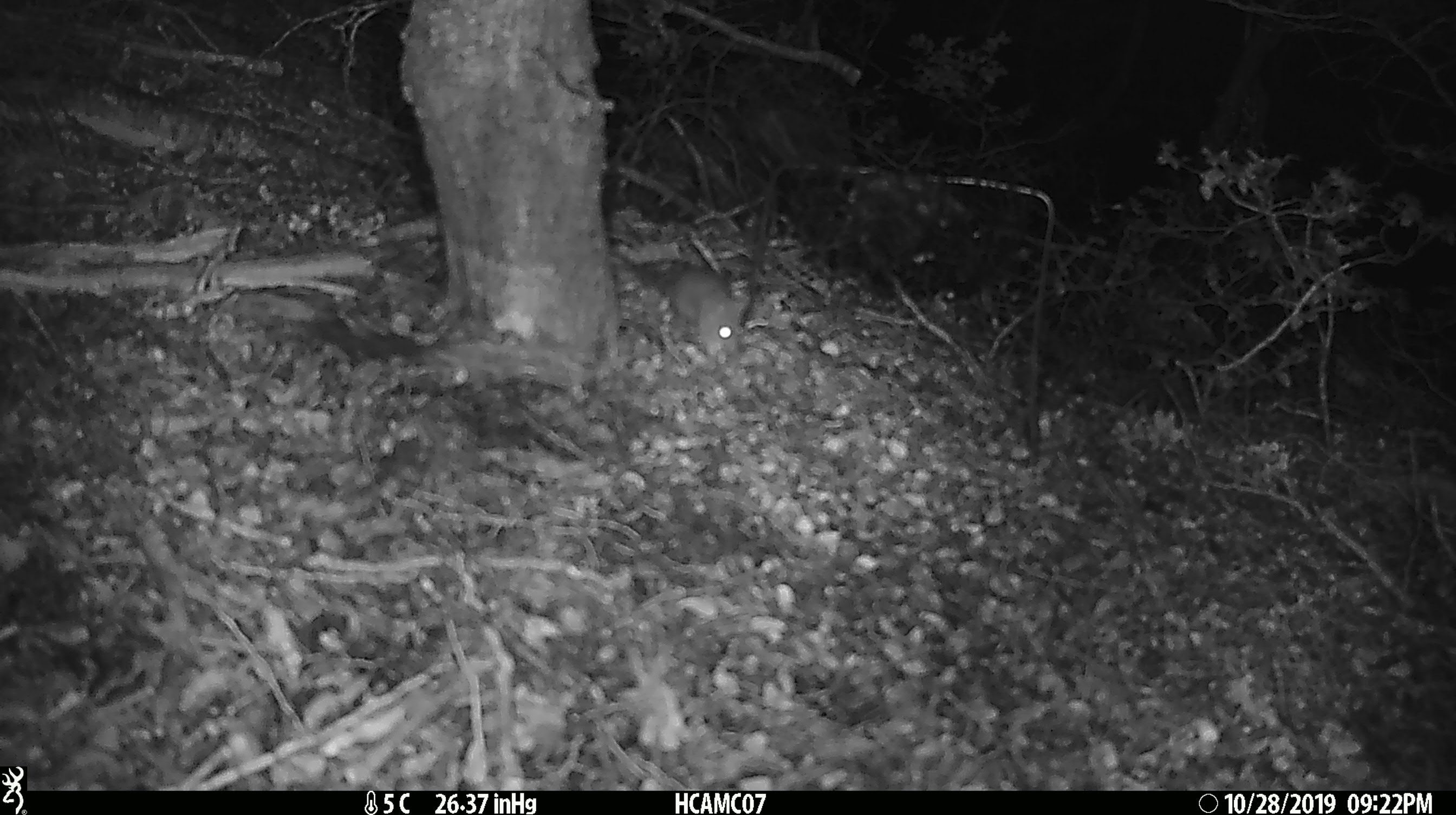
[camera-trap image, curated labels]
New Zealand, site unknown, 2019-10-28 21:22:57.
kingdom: Animalia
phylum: Chordata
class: Mammalia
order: Rodentia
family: Muridae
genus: Mus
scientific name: Mus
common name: mouse